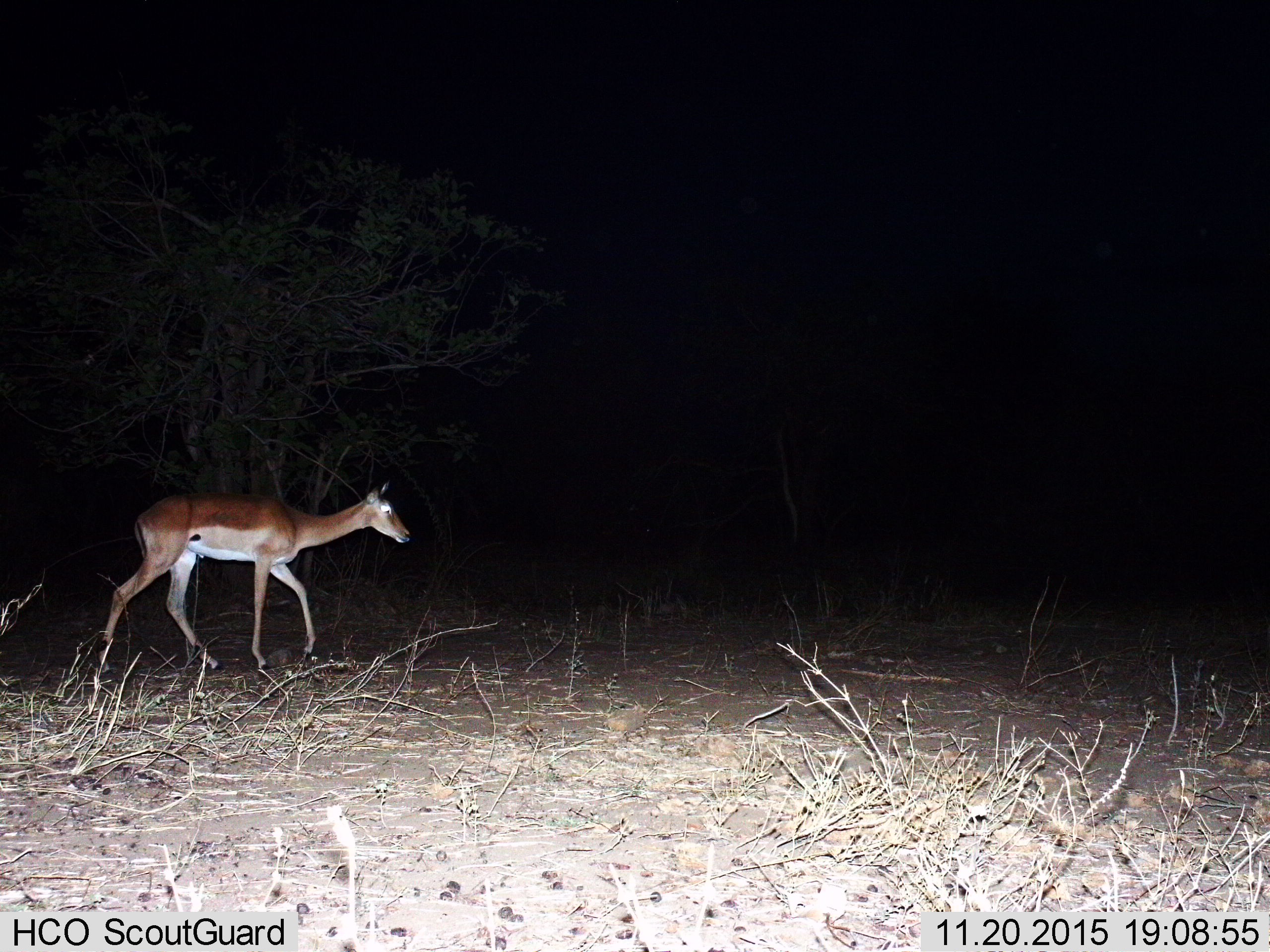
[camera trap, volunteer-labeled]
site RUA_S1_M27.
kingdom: Animalia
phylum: Chordata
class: Mammalia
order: Artiodactyla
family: Bovidae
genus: Aepyceros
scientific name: Aepyceros melampus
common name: impala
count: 1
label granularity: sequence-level